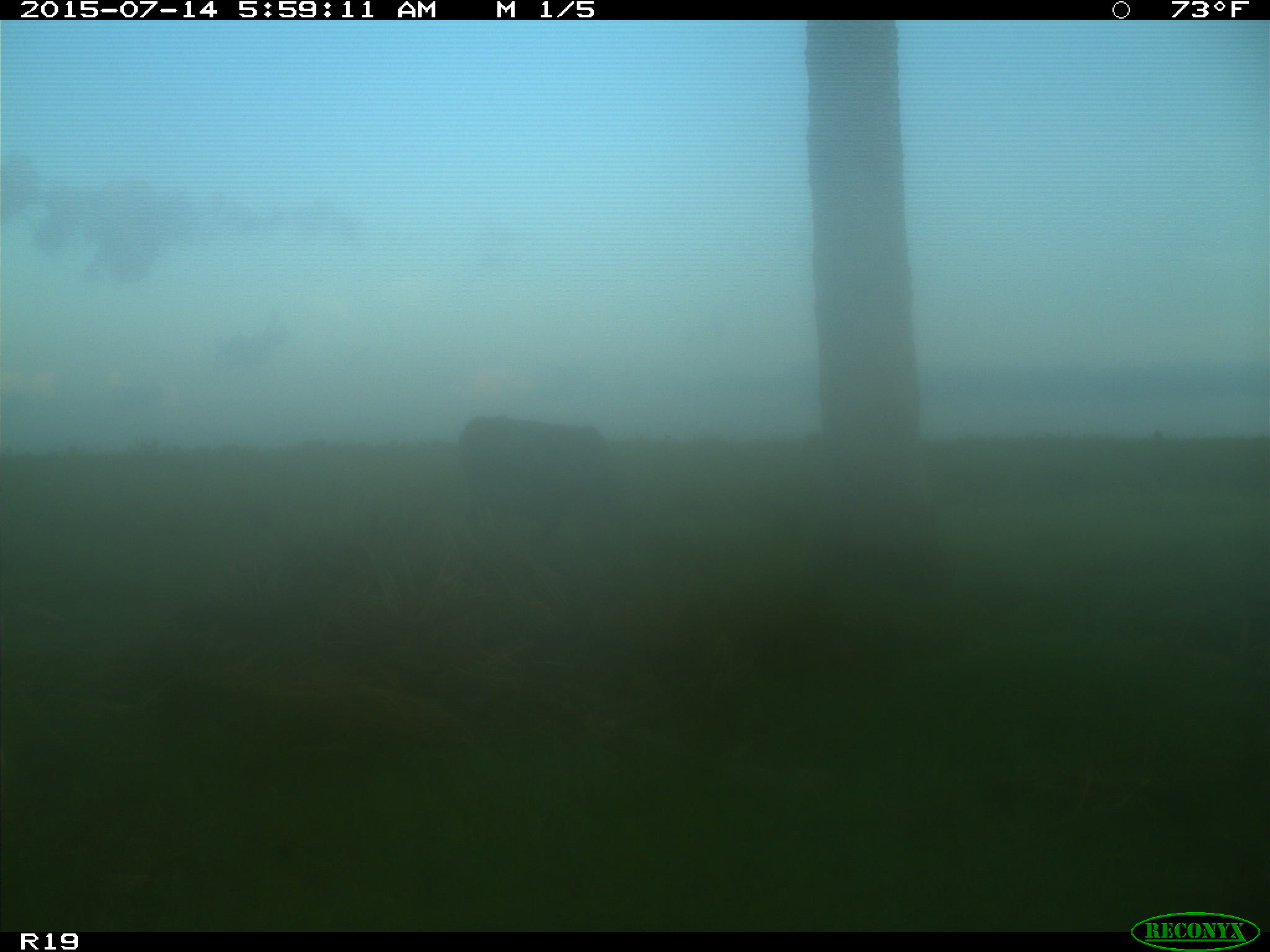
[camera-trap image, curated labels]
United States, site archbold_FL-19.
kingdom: Animalia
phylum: Chordata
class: Mammalia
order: Artiodactyla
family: Bovidae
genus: Bos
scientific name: Bos taurus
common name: domestic cow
Bos taurus (domestic cow).